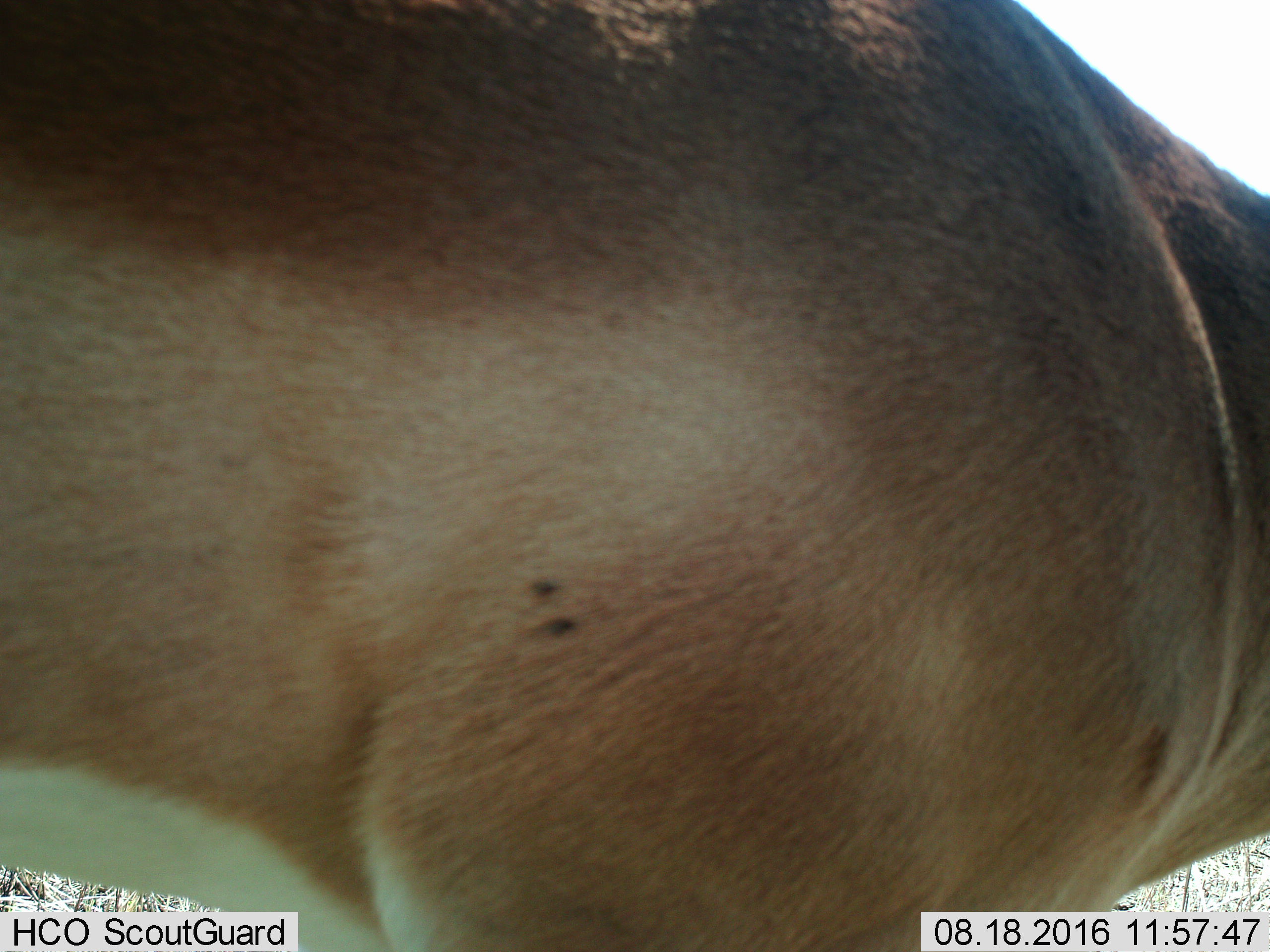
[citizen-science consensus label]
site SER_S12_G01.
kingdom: Animalia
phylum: Chordata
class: Mammalia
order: Artiodactyla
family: Bovidae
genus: Nanger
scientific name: Nanger granti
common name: grant's gazelle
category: gazellegrants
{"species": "gazellegrants (grant's gazelle) (Nanger granti)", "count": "1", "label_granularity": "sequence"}